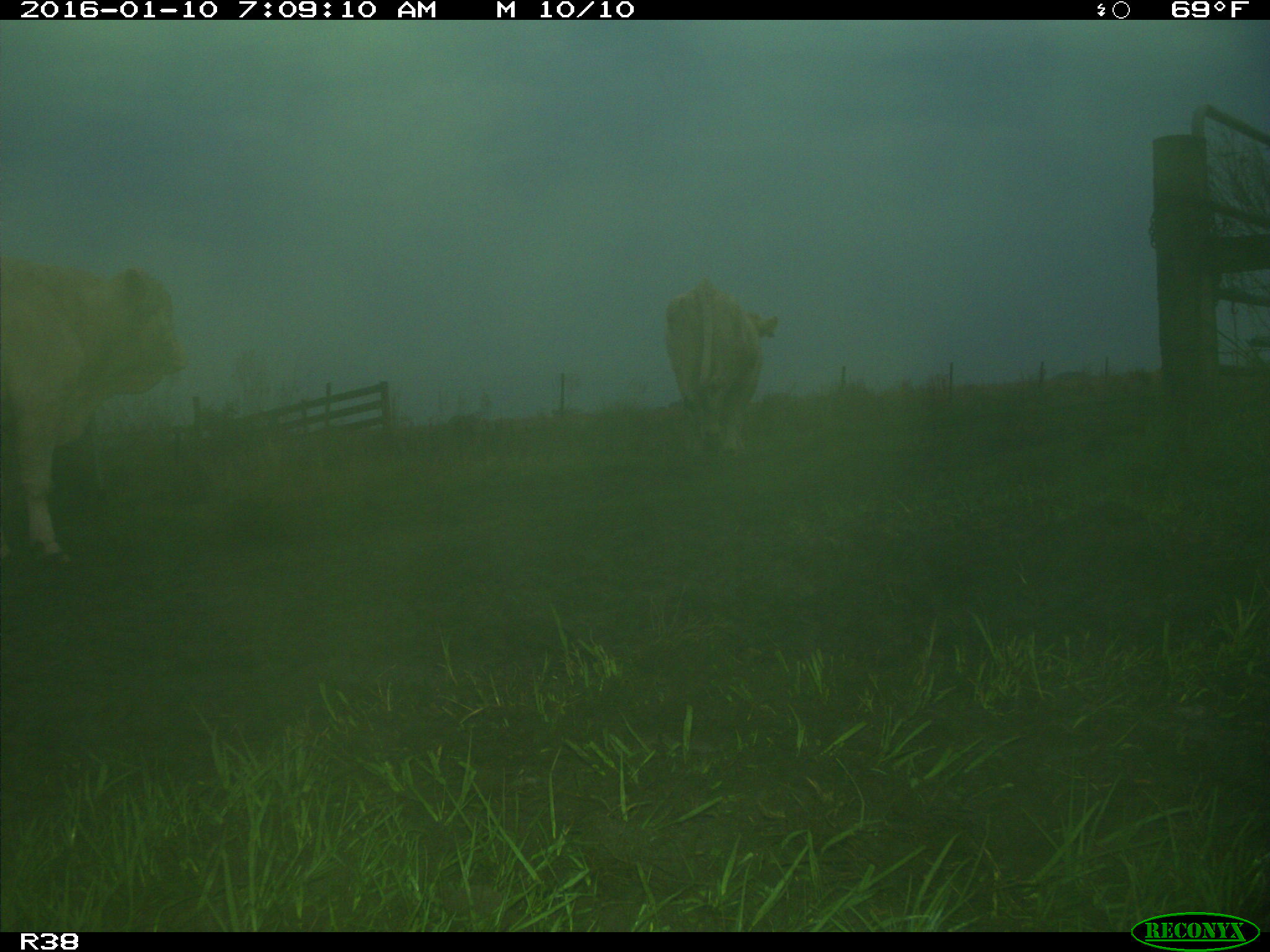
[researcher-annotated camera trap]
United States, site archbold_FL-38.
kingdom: Animalia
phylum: Chordata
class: Mammalia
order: Artiodactyla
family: Bovidae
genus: Bos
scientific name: Bos taurus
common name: domestic cow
Bos taurus (domestic cow).